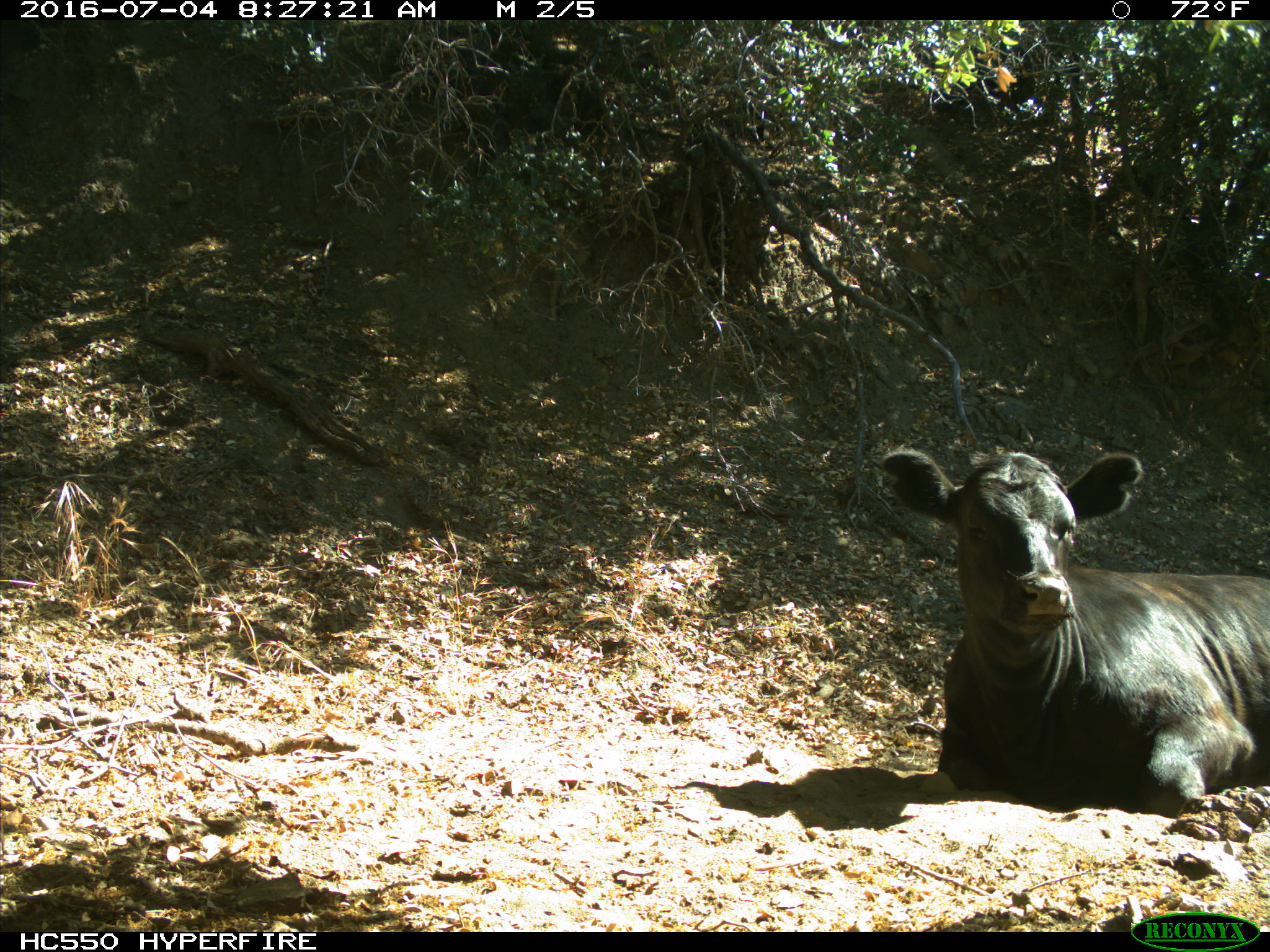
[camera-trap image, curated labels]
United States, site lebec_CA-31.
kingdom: Animalia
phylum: Chordata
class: Mammalia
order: Artiodactyla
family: Bovidae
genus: Bos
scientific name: Bos taurus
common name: domestic cow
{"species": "Bos taurus (domestic cow)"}